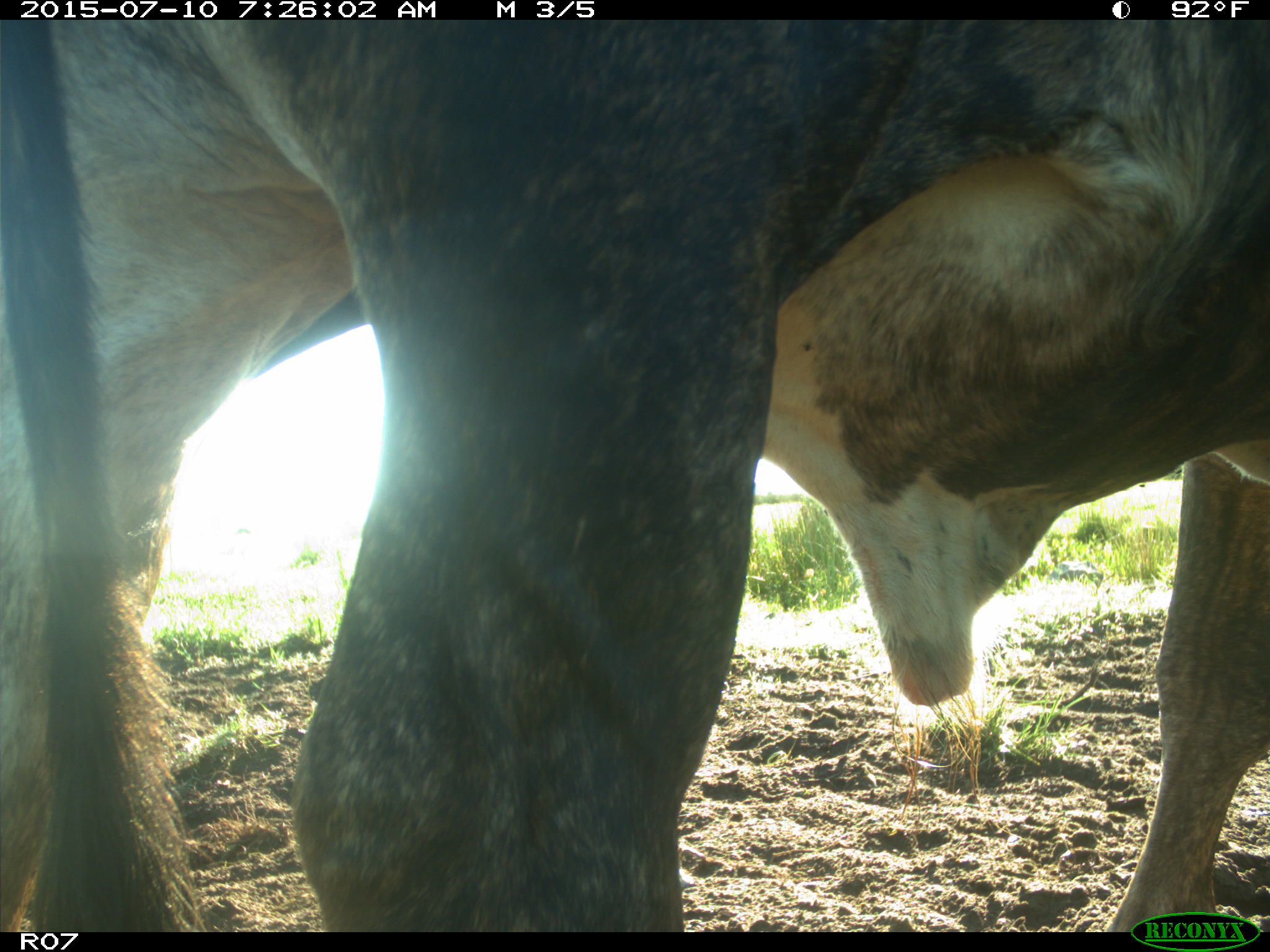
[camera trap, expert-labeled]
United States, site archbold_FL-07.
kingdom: Animalia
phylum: Chordata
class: Mammalia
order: Artiodactyla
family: Bovidae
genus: Bos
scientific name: Bos taurus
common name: domestic cow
Bos taurus (domestic cow).